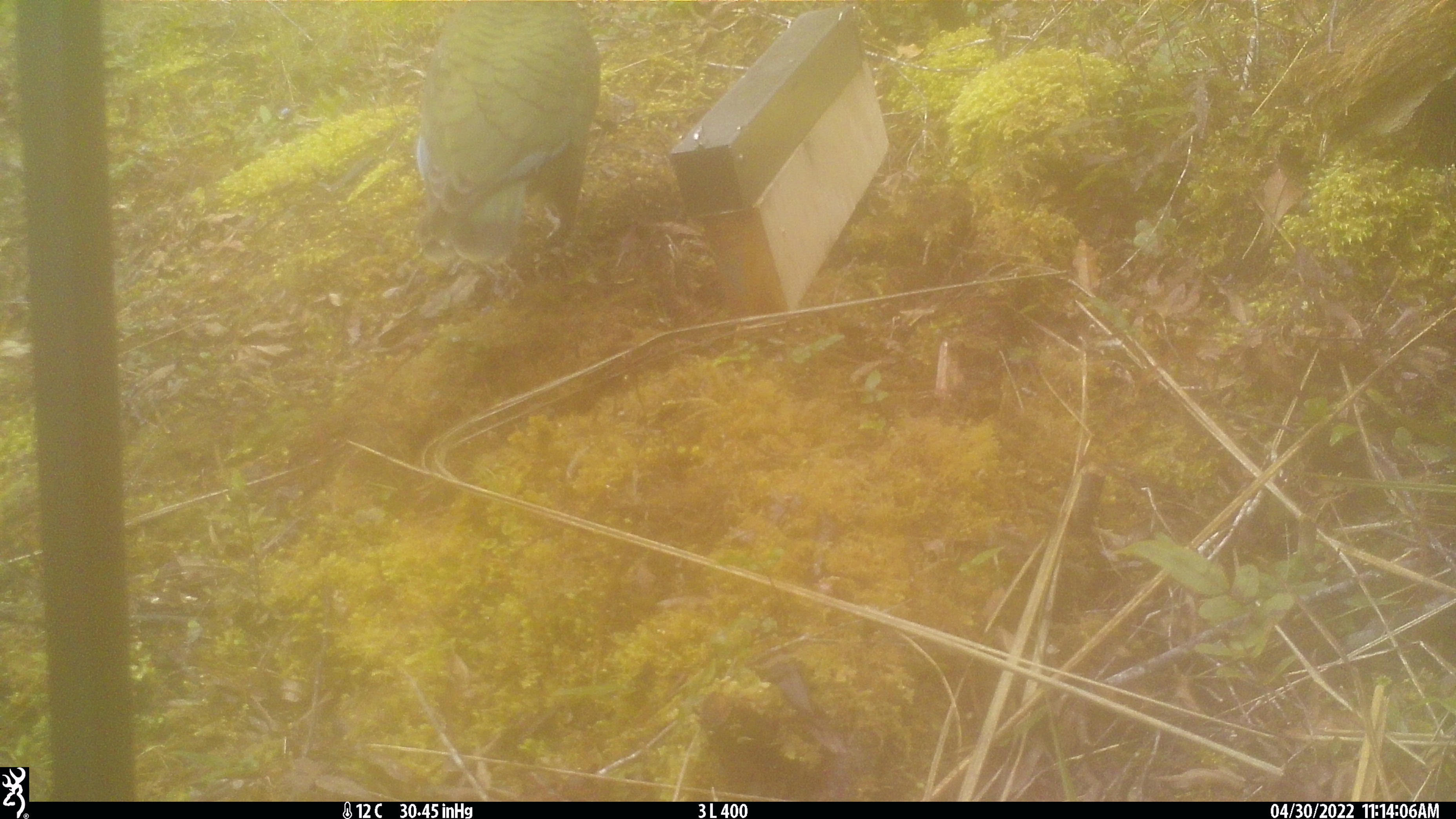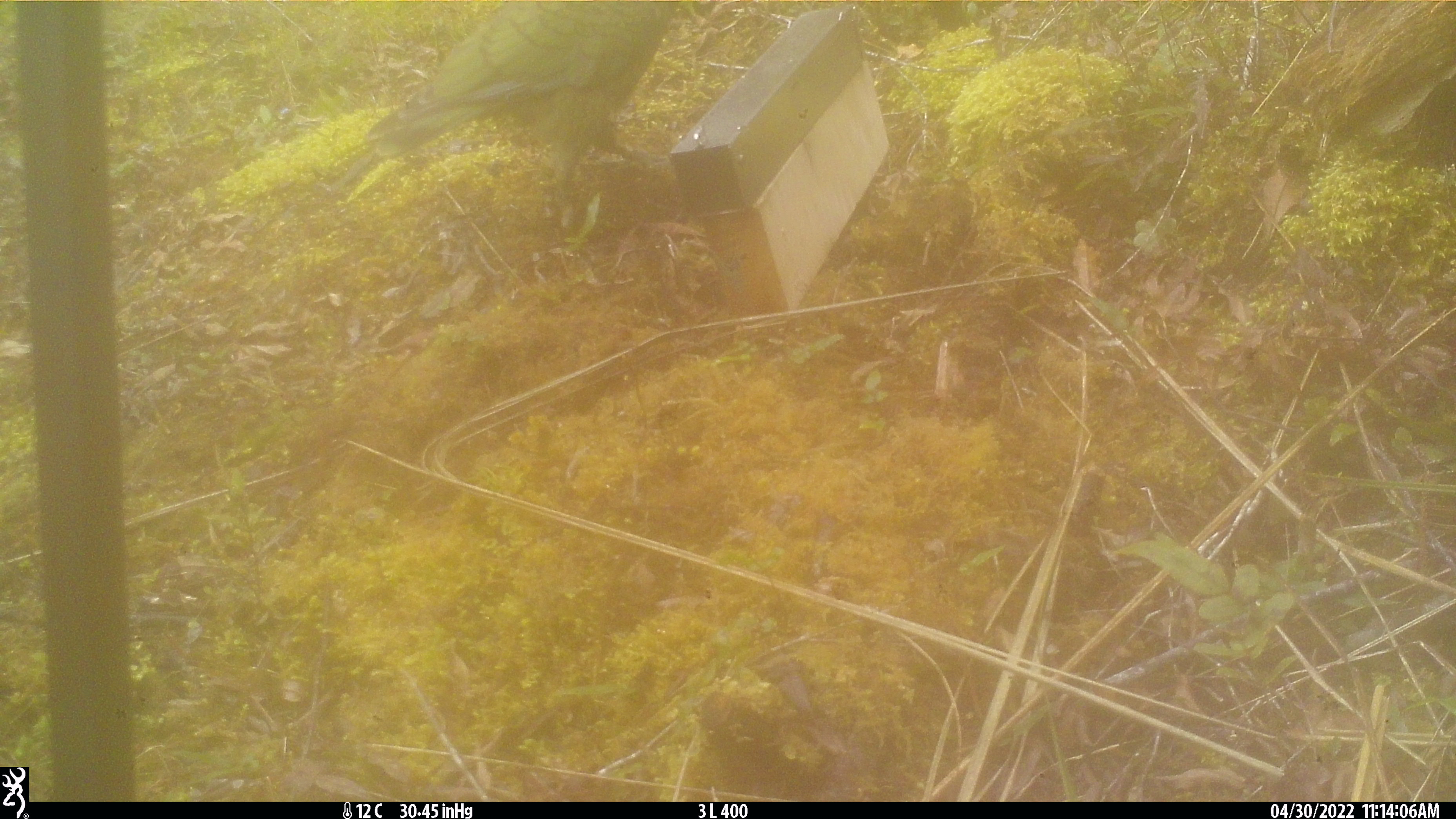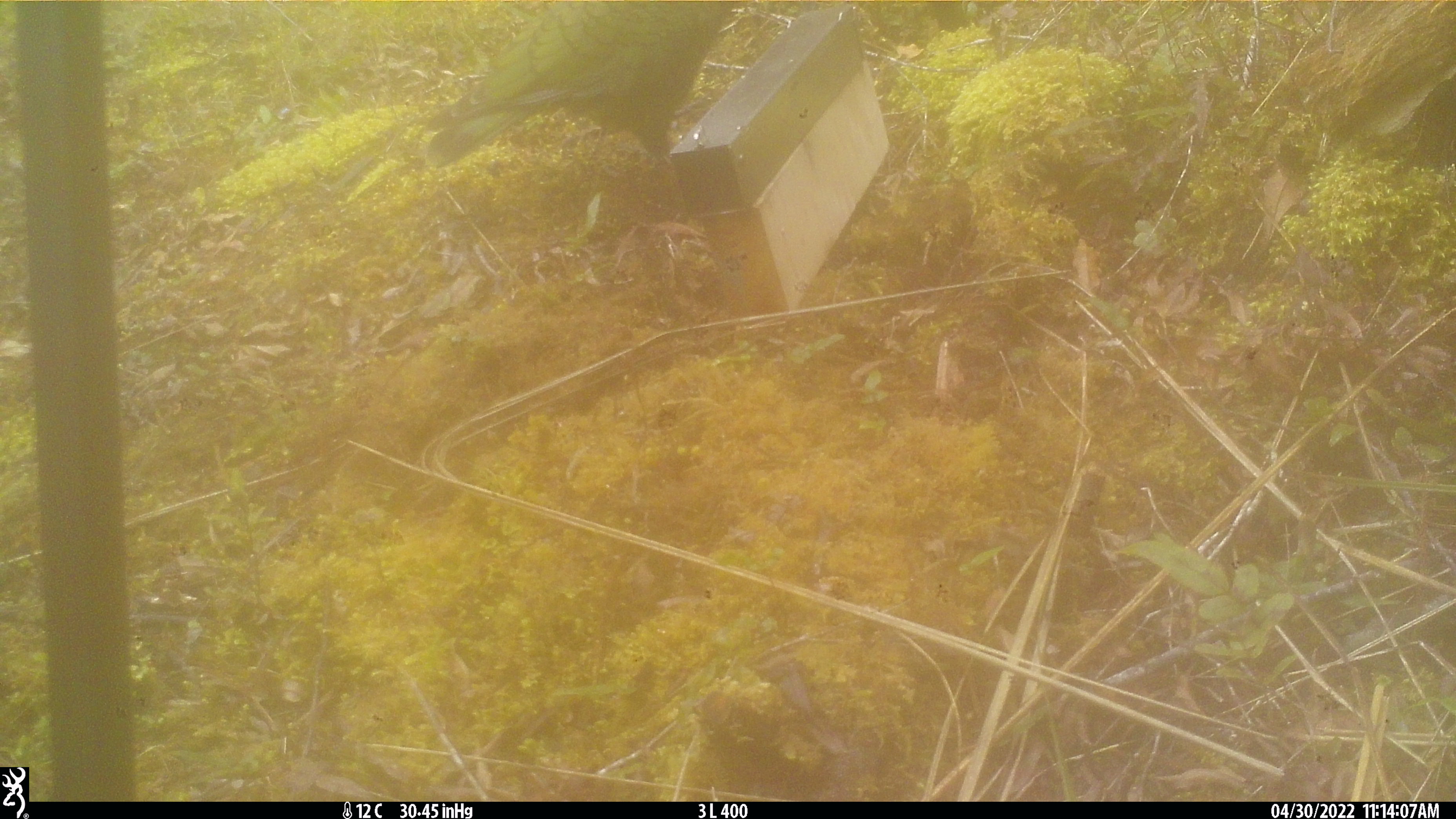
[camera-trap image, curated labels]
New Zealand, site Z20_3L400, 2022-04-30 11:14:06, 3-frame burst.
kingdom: Animalia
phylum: Chordata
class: Aves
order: Psittaciformes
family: Strigopidae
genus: Nestor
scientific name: Nestor notabilis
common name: kea